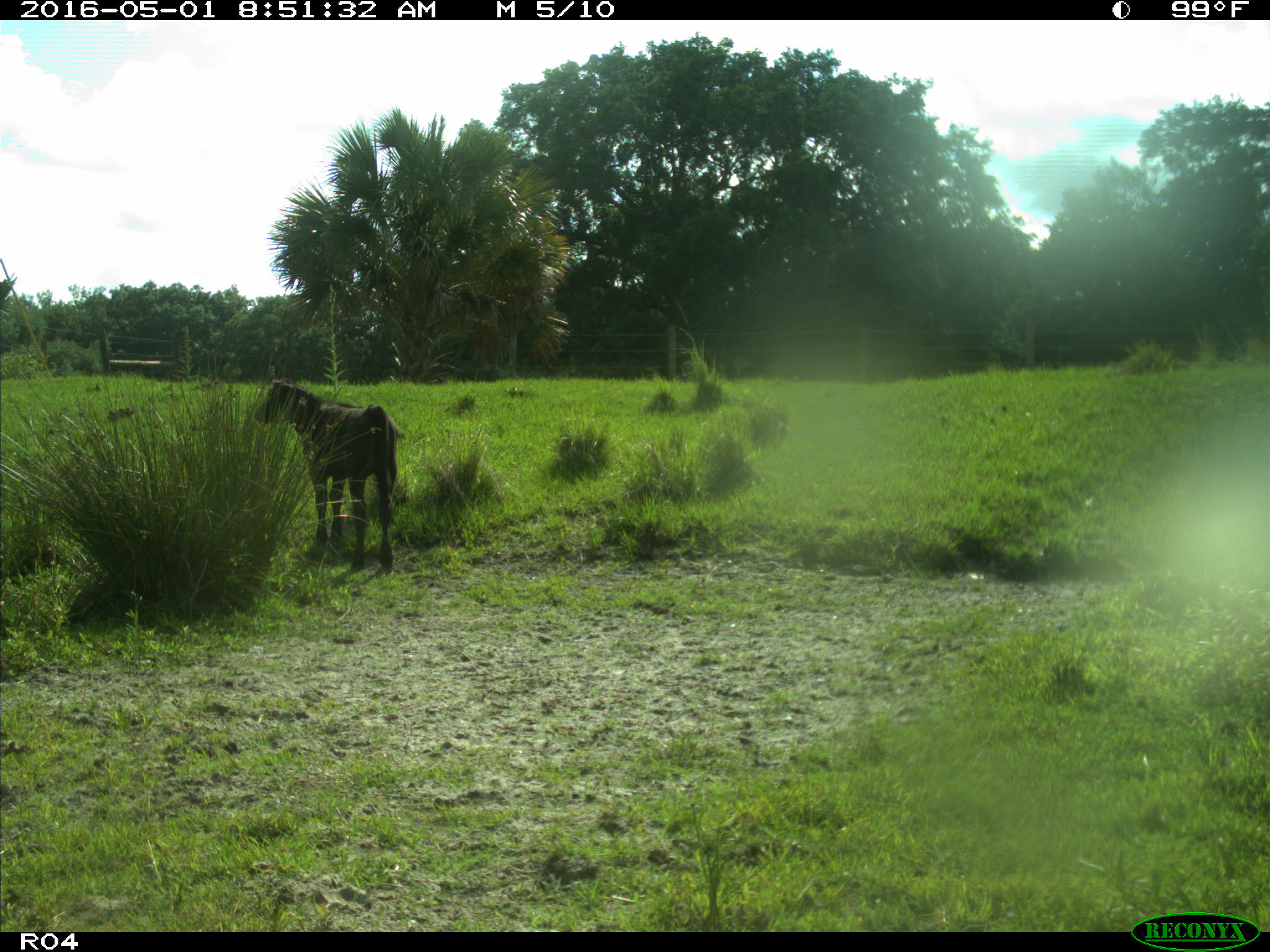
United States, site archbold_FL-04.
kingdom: Animalia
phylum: Chordata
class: Mammalia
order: Artiodactyla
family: Bovidae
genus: Bos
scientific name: Bos taurus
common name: domestic cow